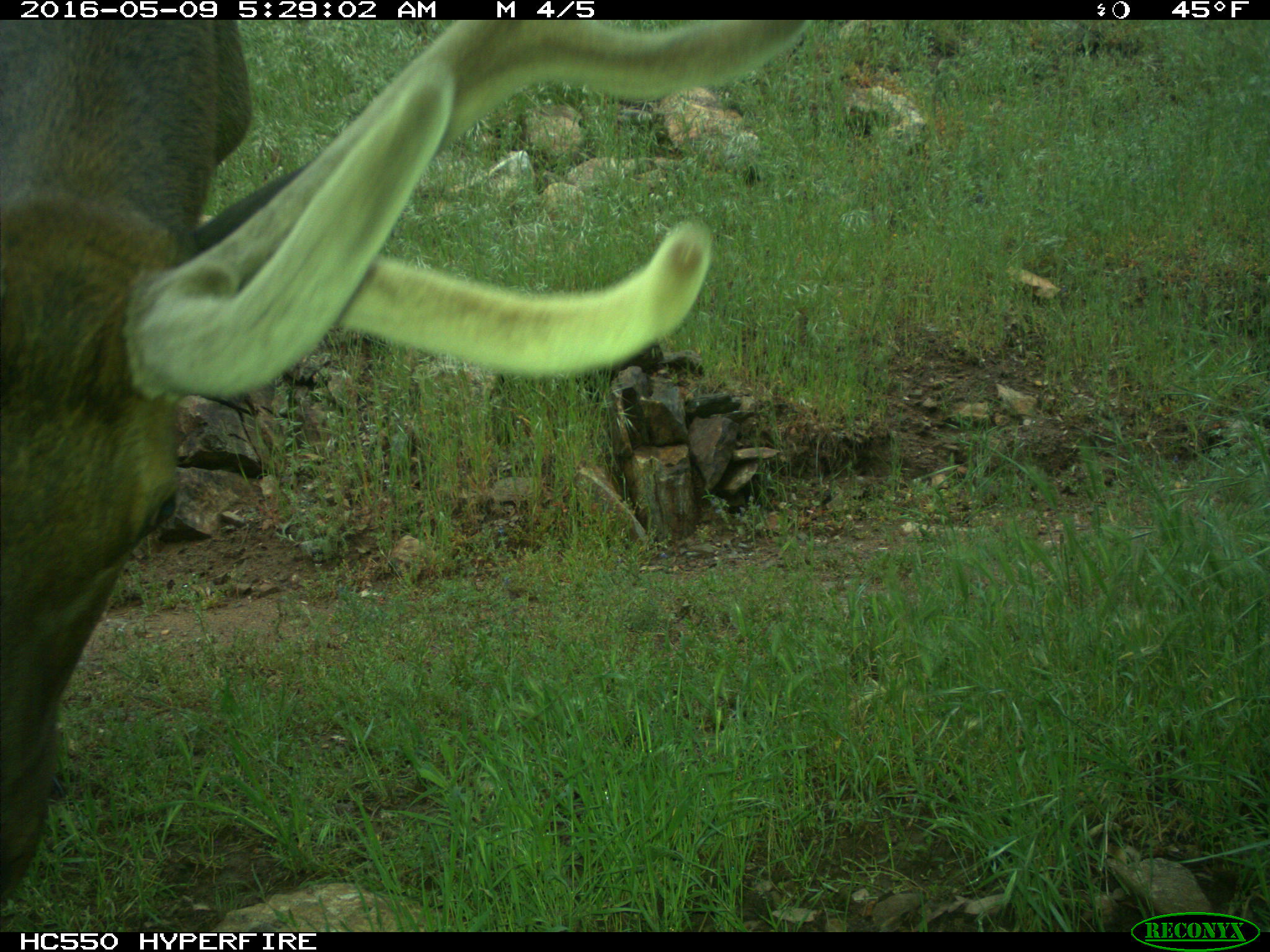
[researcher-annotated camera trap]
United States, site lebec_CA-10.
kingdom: Animalia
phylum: Chordata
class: Mammalia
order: Artiodactyla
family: Cervidae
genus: Cervus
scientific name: Cervus canadensis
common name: elk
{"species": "Cervus canadensis (elk)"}